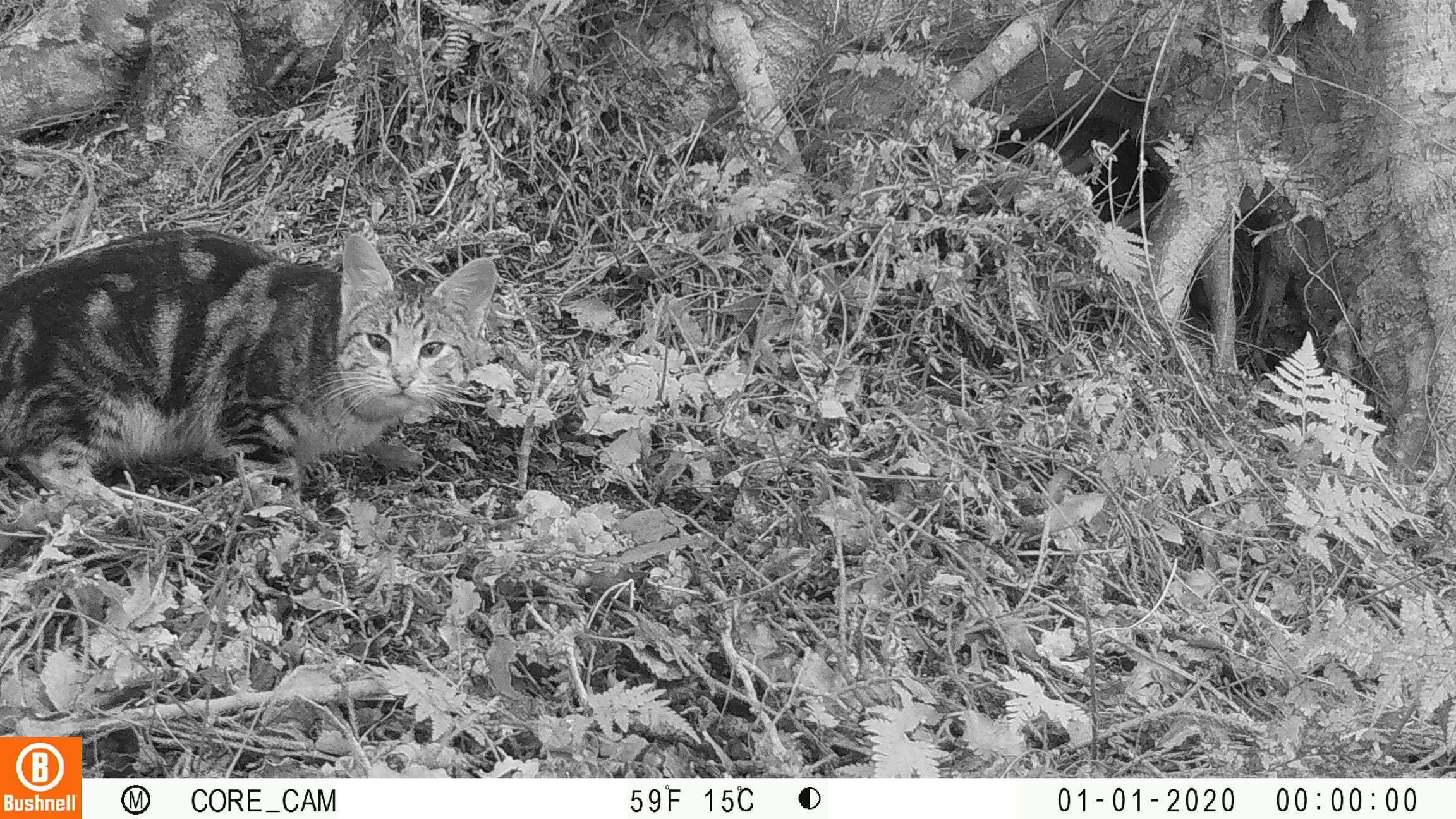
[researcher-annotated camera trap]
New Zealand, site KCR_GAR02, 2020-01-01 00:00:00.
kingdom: Animalia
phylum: Chordata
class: Mammalia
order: Carnivora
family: Felidae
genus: Felis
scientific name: Felis catus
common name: domestic cat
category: cat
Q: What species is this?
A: Cat (domestic cat) (Felis catus).